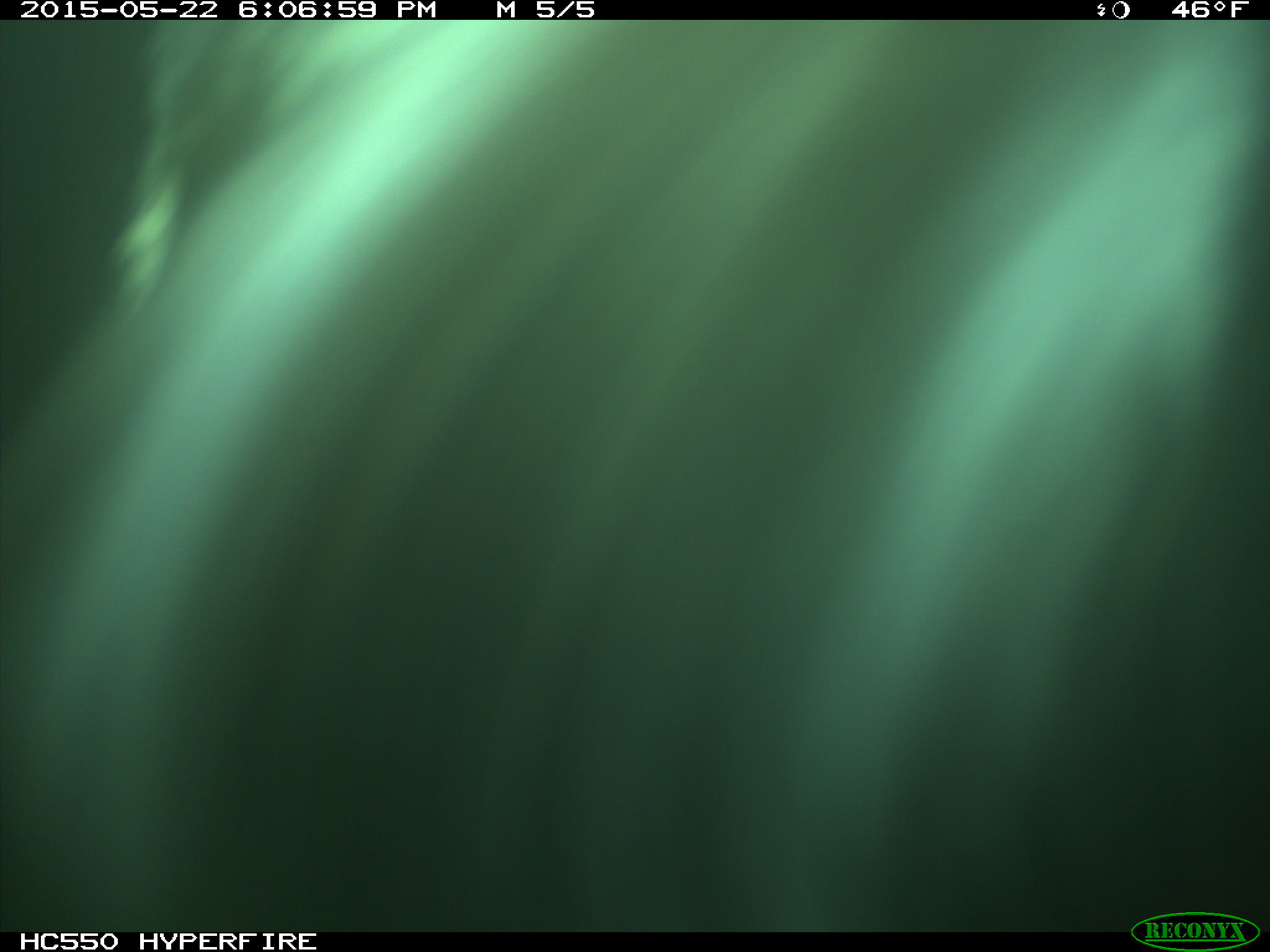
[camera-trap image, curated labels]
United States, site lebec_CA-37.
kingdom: Animalia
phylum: Chordata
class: Mammalia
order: Artiodactyla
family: Bovidae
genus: Bos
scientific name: Bos taurus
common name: domestic cow